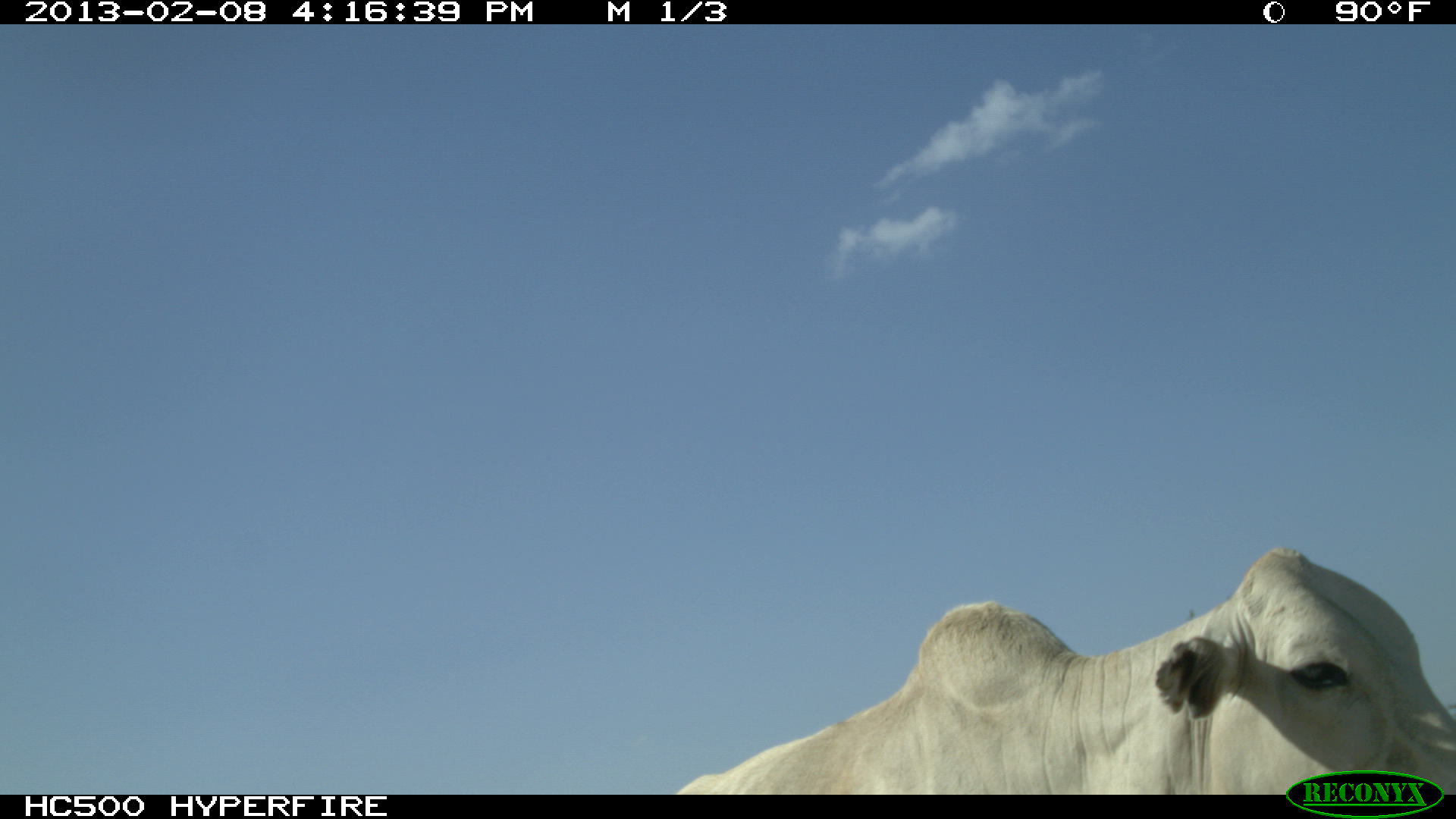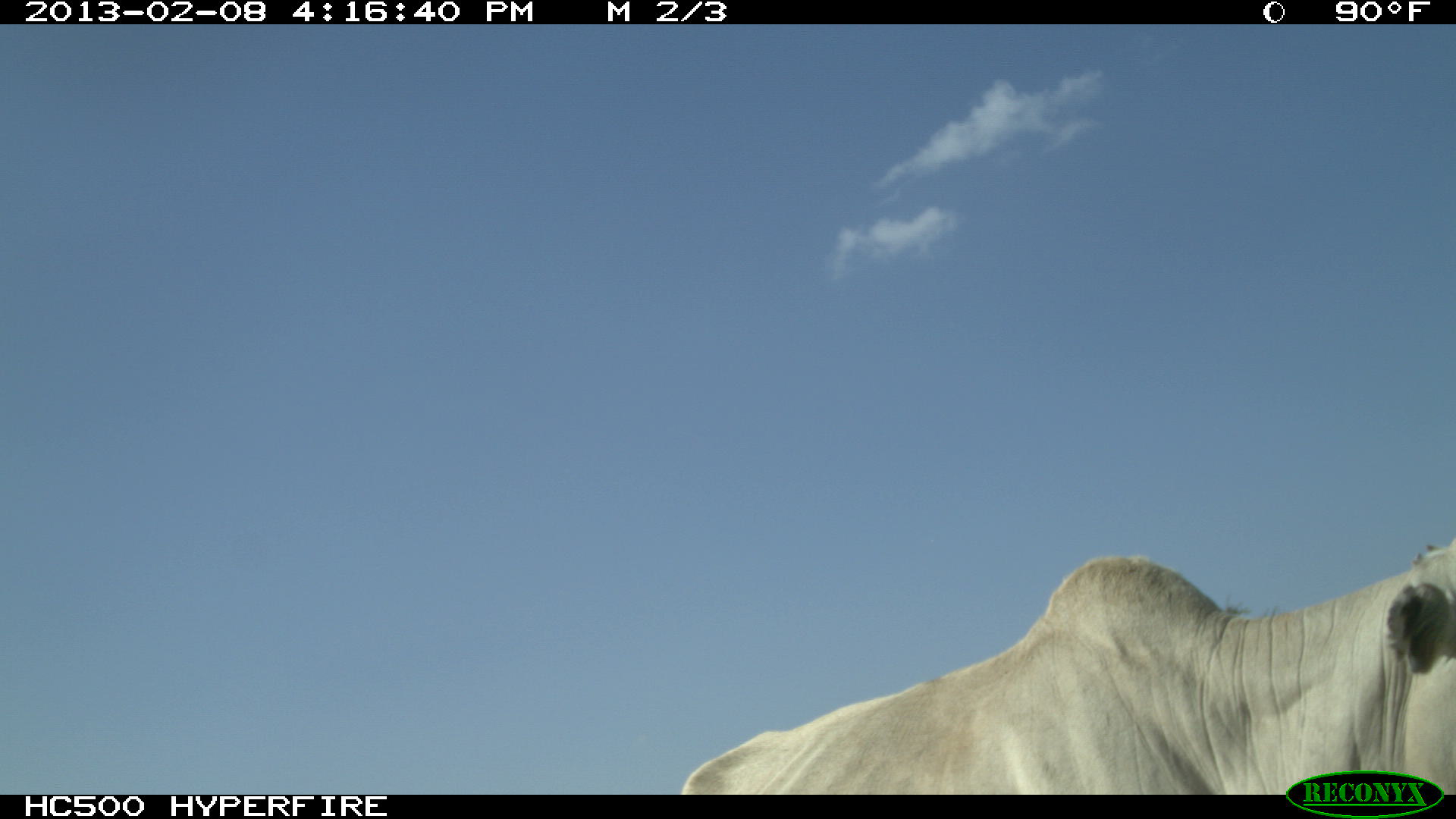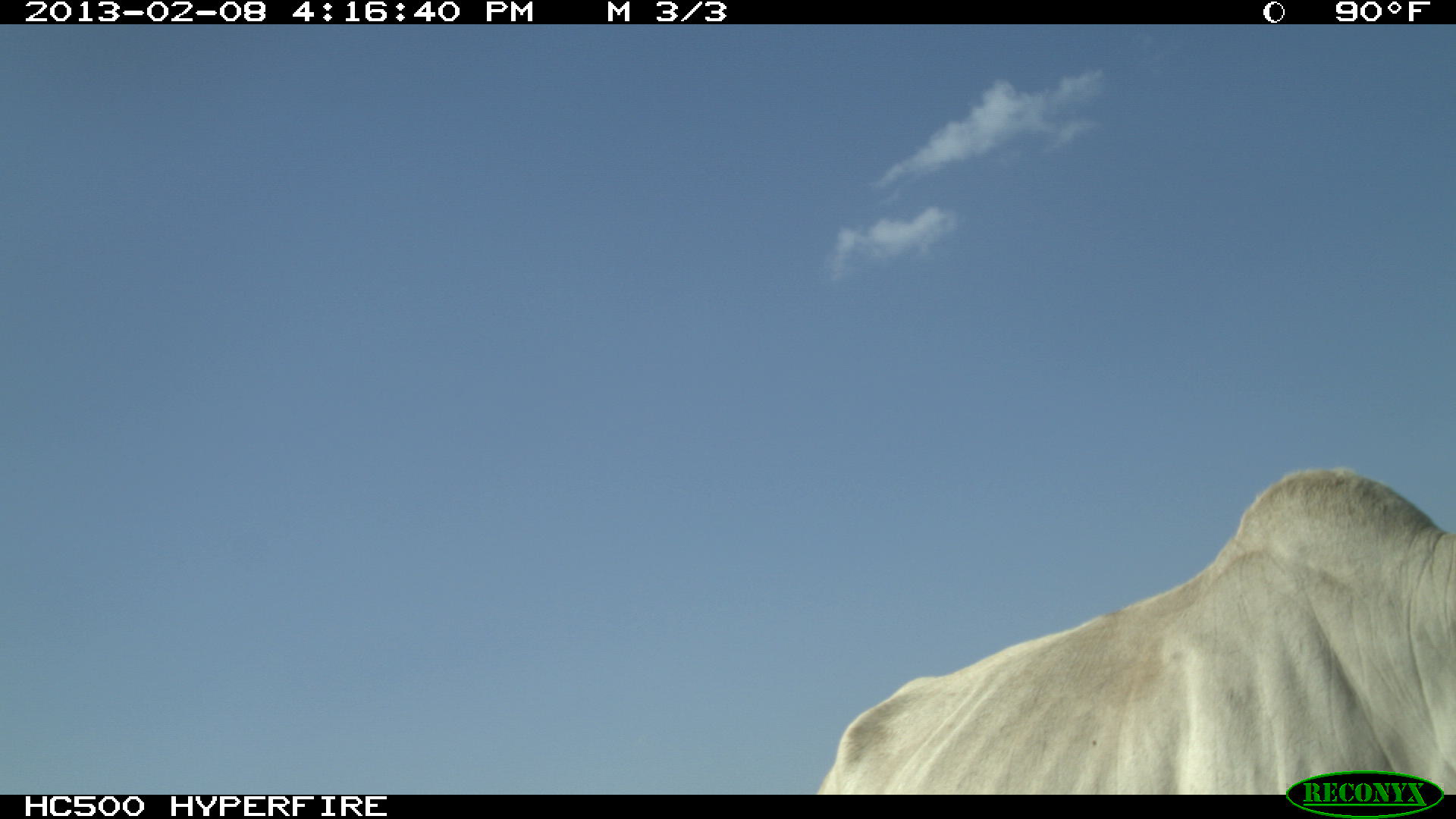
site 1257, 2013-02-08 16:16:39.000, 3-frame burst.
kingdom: Animalia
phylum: Chordata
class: Mammalia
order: Artiodactyla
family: Bovidae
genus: Bos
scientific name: Bos taurus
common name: domestic cattle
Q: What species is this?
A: Bos taurus (domestic cattle).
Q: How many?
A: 1.